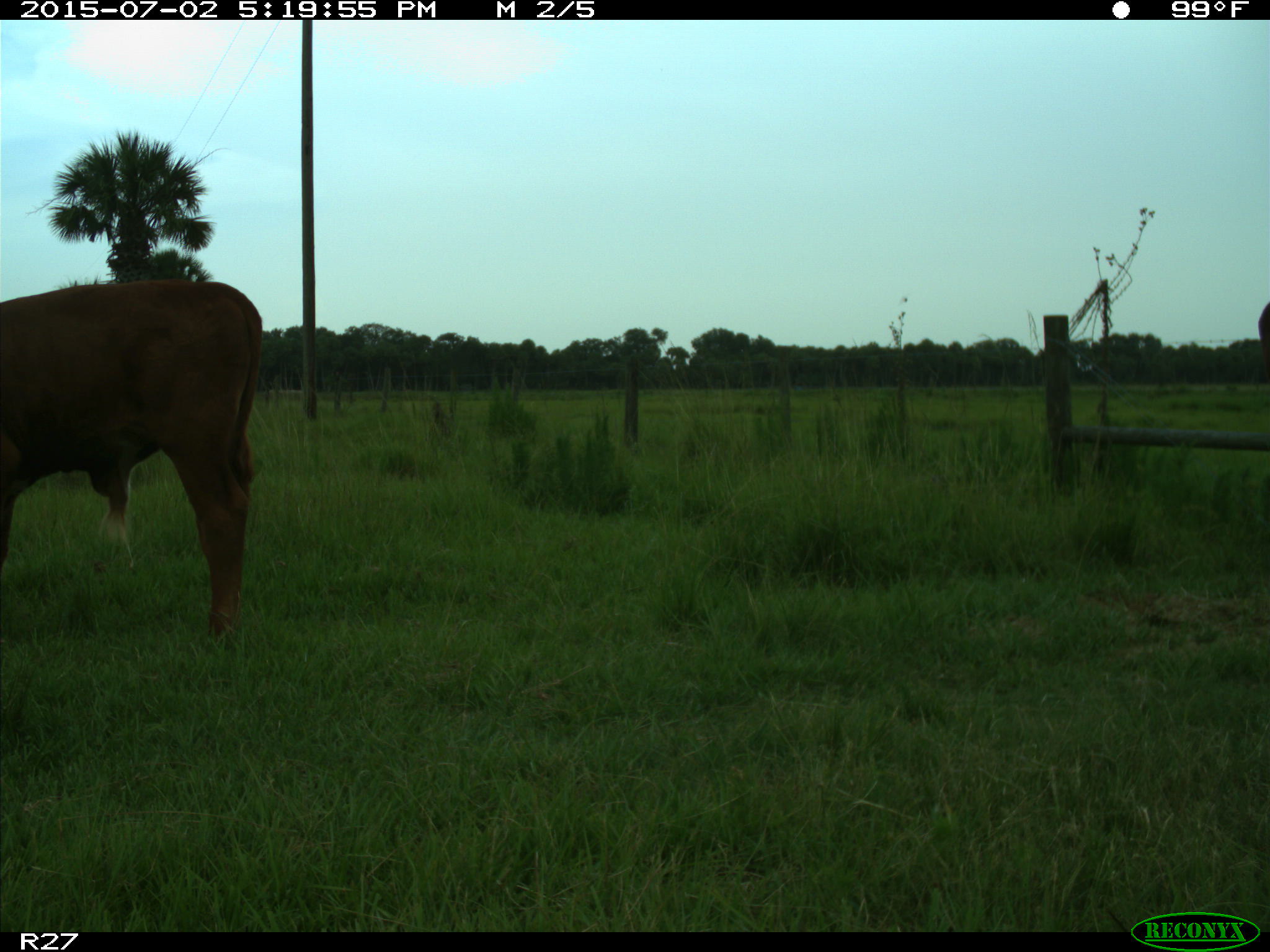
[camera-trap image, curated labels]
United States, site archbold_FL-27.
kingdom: Animalia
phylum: Chordata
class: Mammalia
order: Artiodactyla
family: Bovidae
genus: Bos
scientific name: Bos taurus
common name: domestic cow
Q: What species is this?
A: Bos taurus (domestic cow).